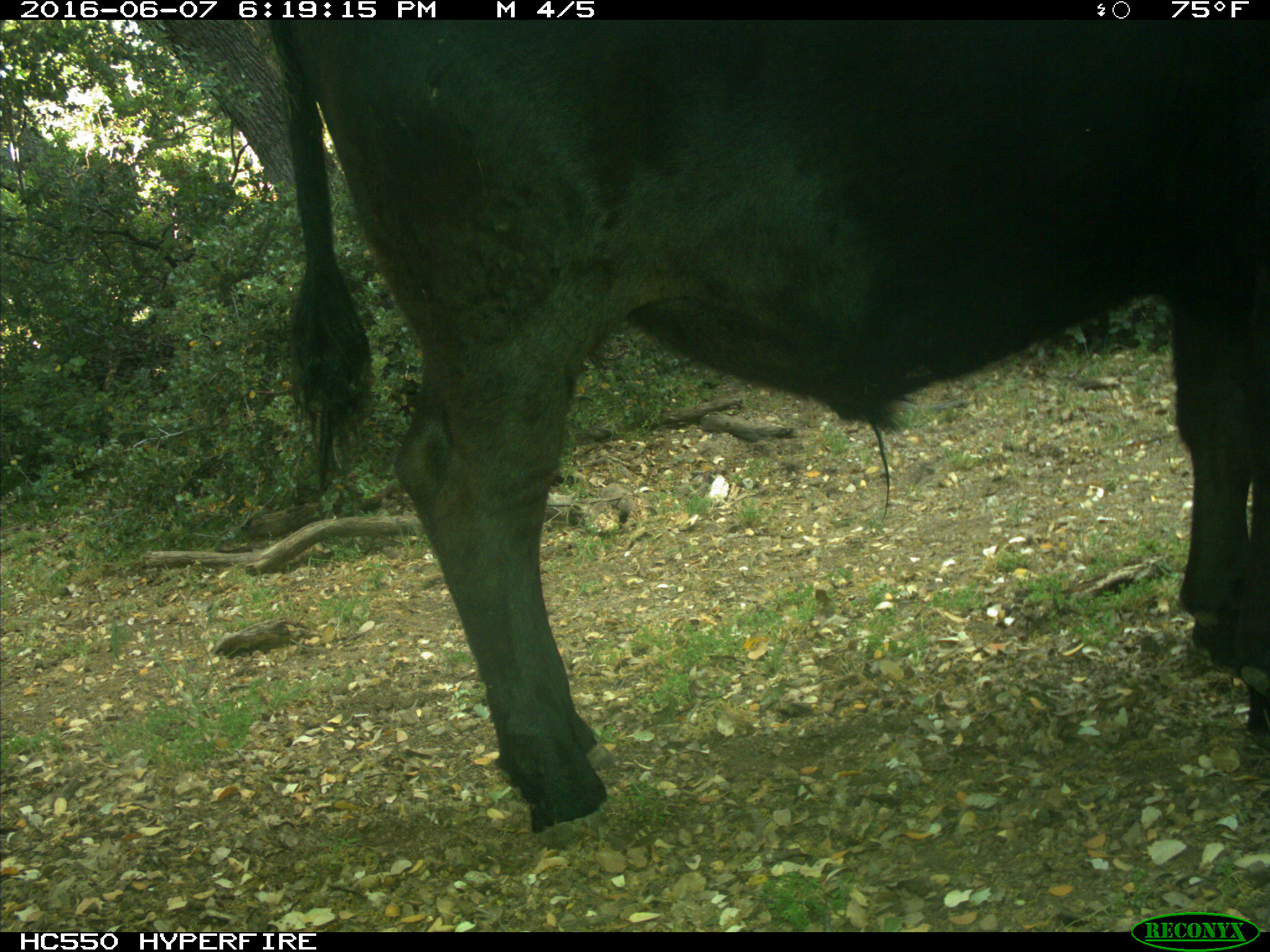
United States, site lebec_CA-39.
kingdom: Animalia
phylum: Chordata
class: Mammalia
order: Artiodactyla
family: Bovidae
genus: Bos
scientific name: Bos taurus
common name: domestic cow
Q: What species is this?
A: Bos taurus (domestic cow).